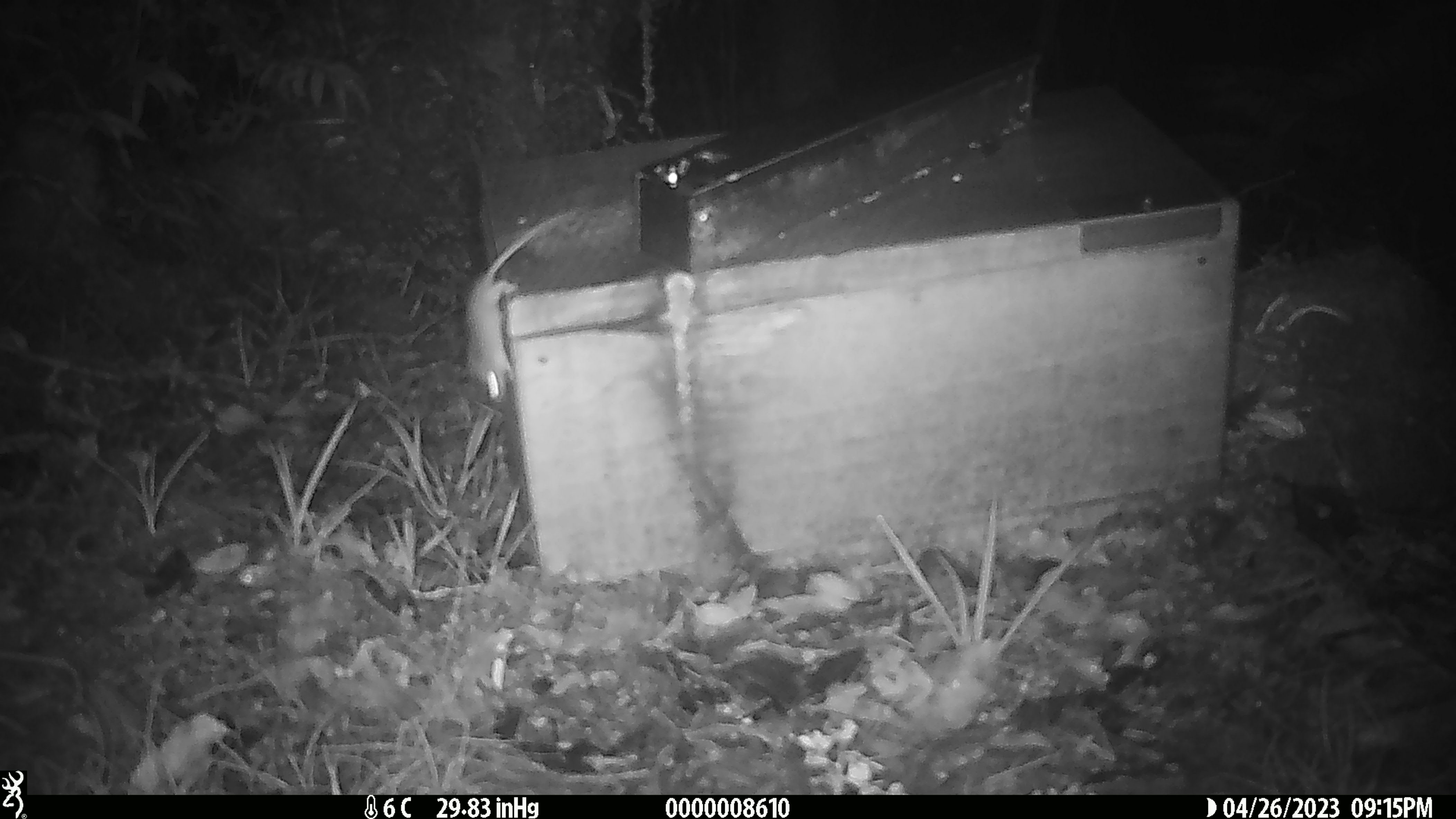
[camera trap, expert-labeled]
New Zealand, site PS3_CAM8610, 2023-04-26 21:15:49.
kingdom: Animalia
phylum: Chordata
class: Mammalia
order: Rodentia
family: Muridae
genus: Mus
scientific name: Mus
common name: mouse